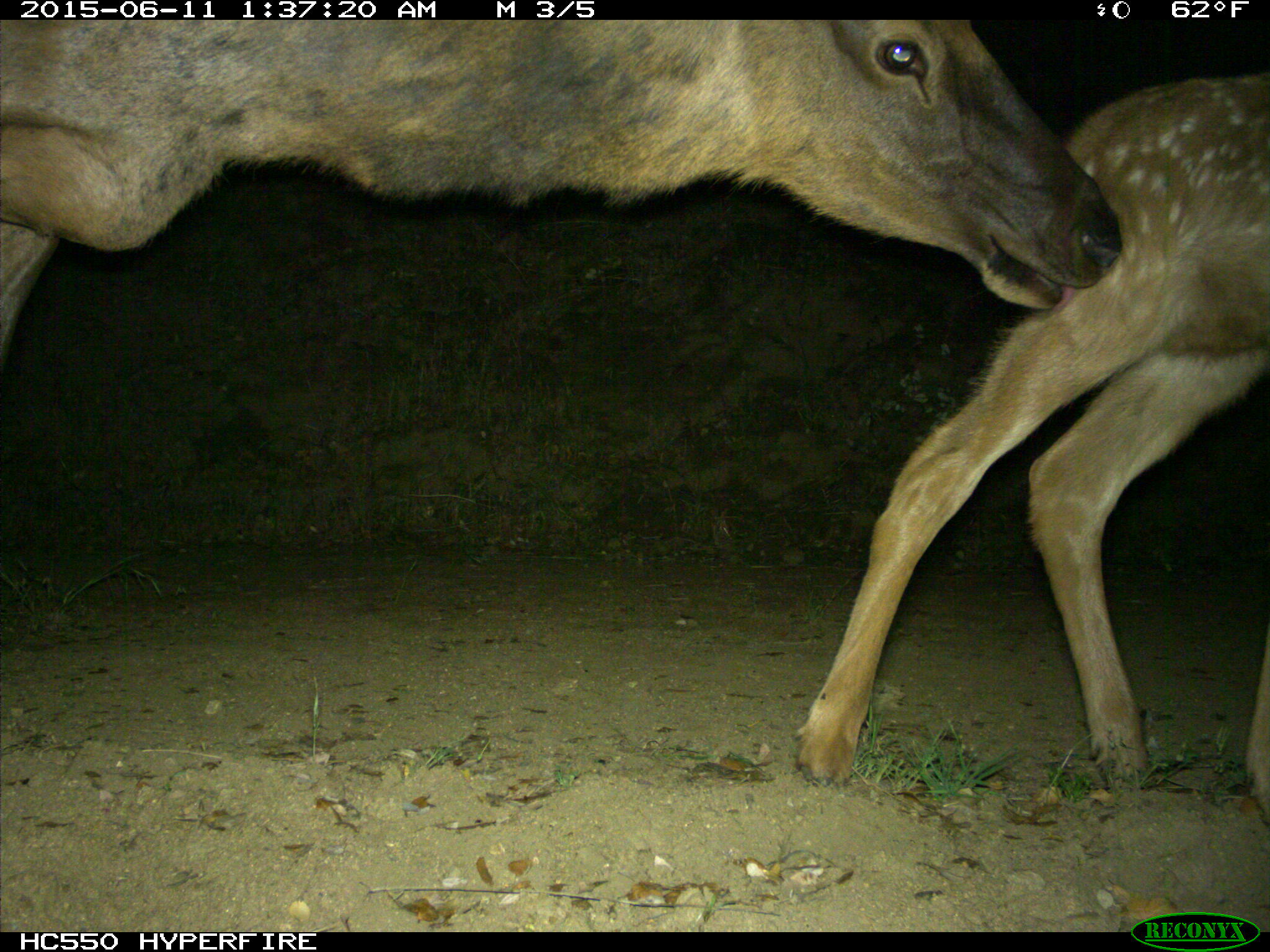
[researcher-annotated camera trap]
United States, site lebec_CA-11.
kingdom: Animalia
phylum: Chordata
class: Mammalia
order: Artiodactyla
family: Cervidae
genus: Cervus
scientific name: Cervus canadensis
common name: elk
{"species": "Cervus canadensis (elk)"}